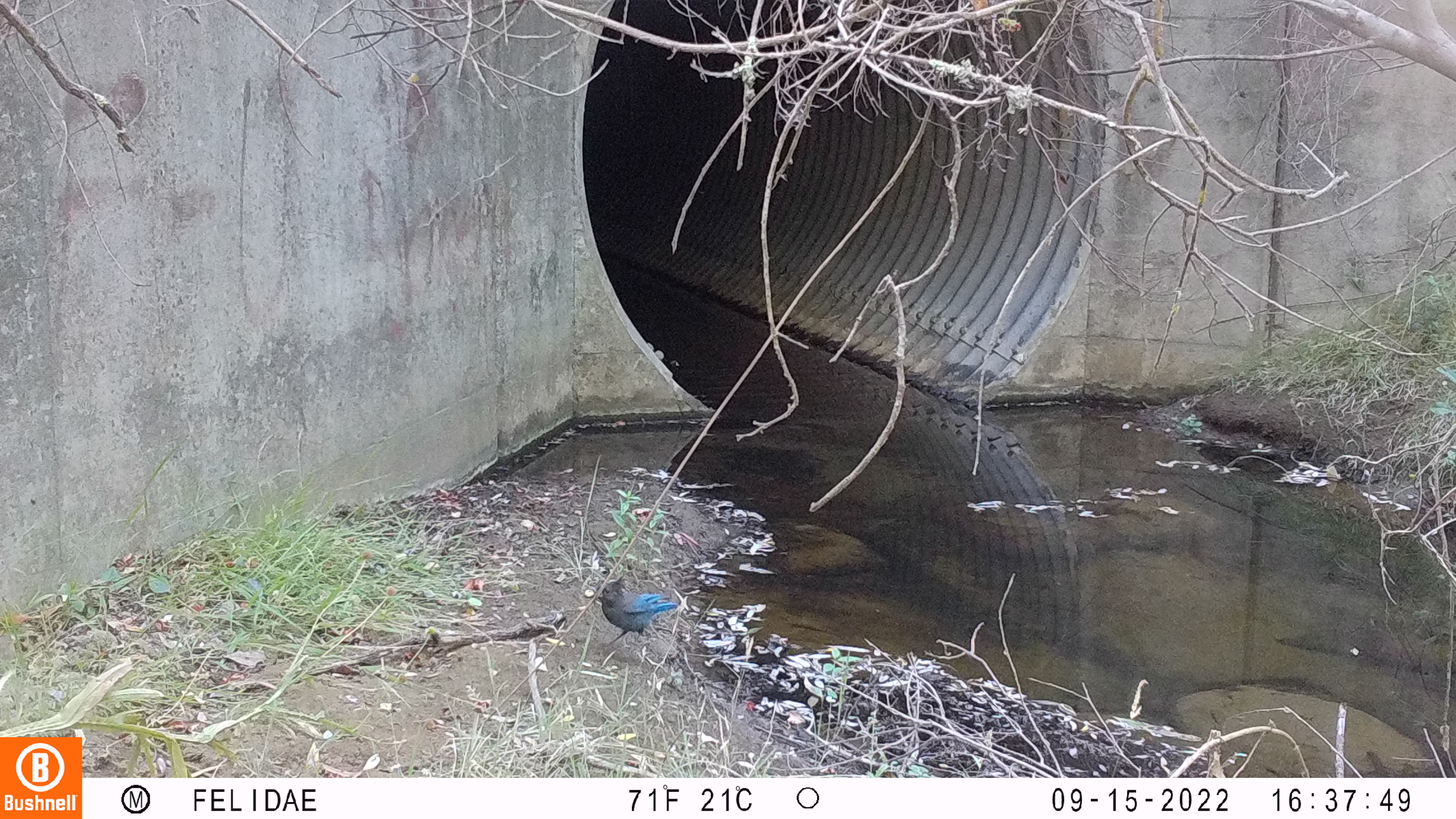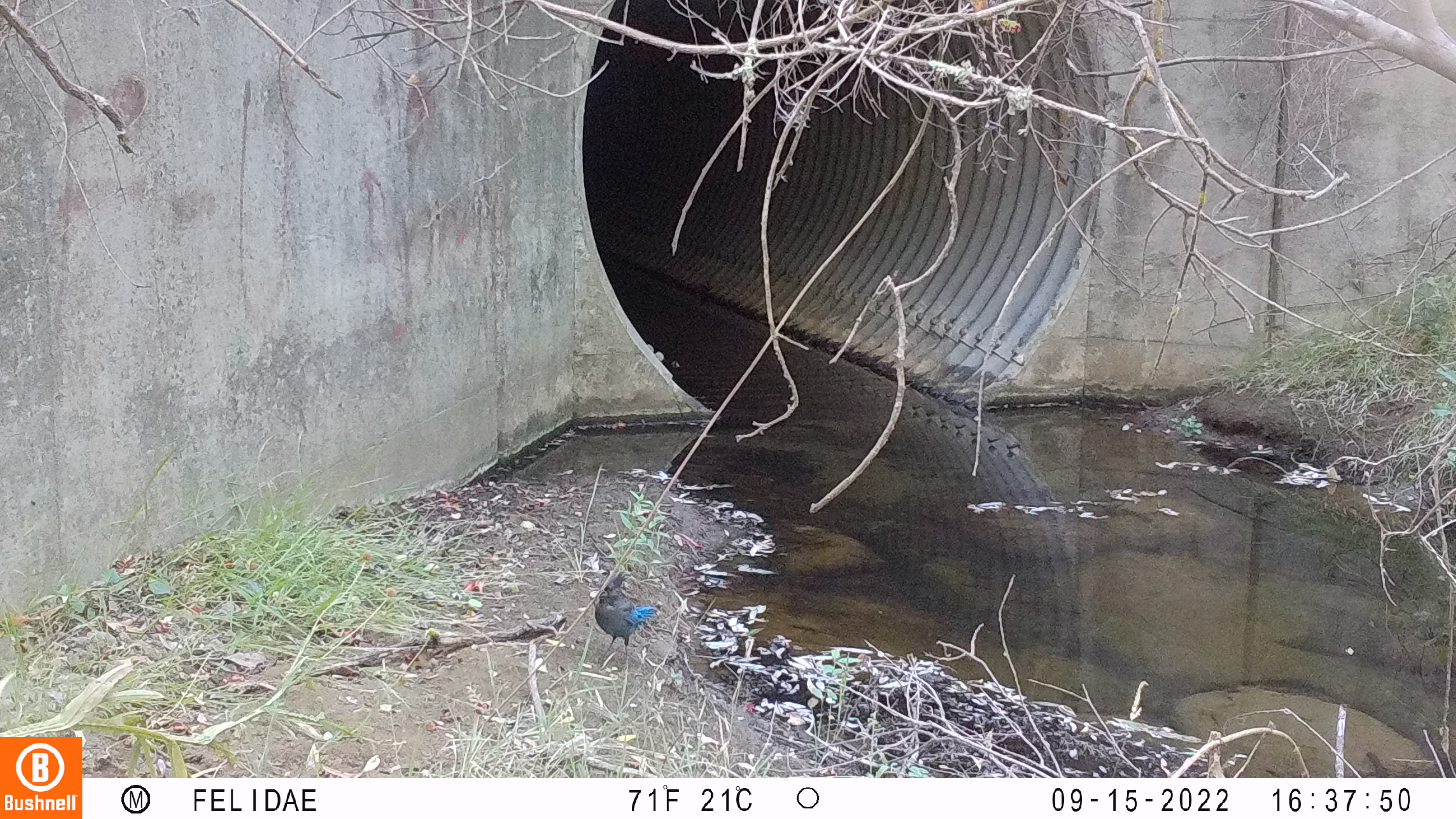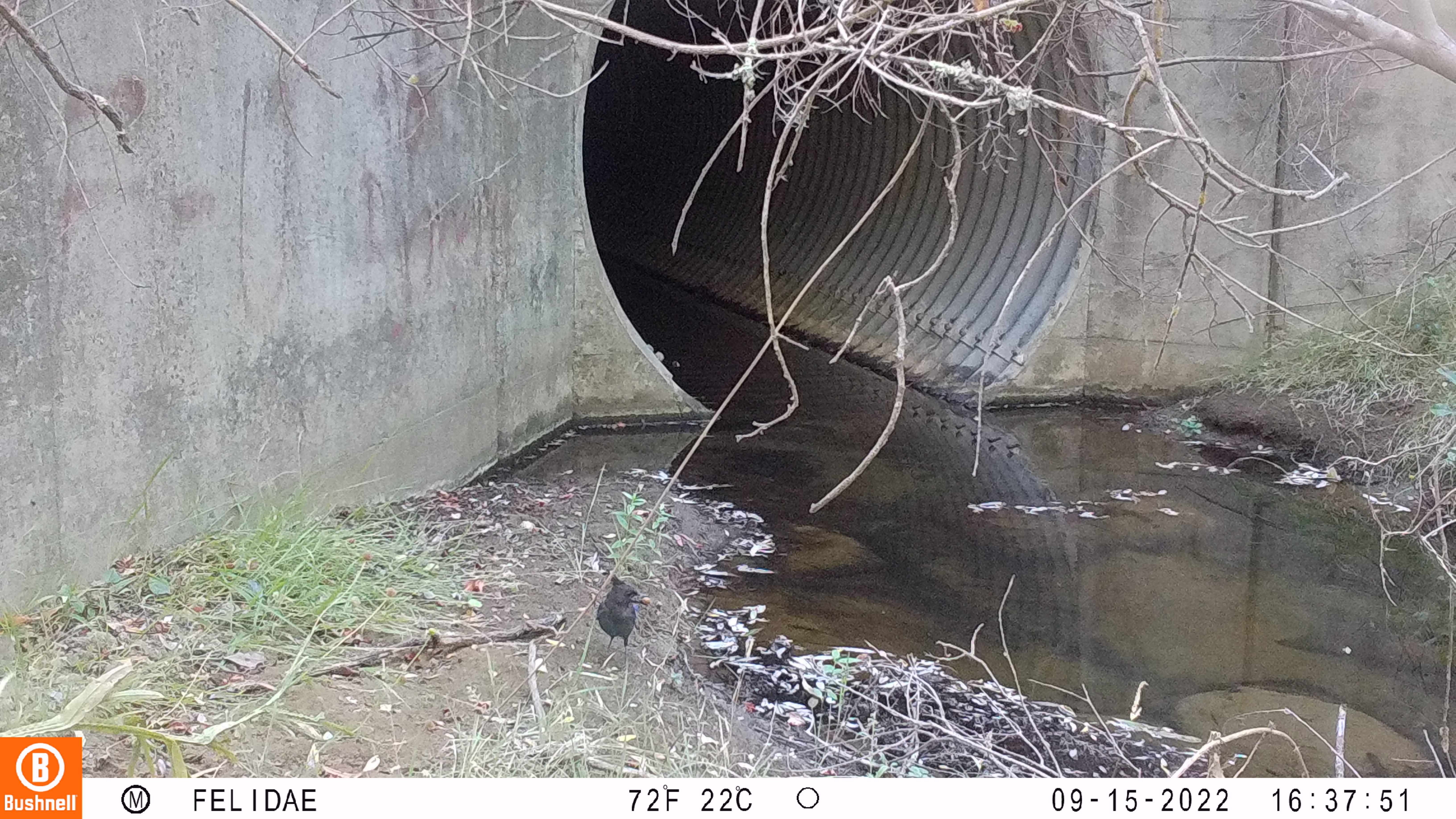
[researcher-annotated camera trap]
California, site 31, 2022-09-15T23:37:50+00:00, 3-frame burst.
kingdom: Animalia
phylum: Chordata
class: Aves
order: Passeriformes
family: Corvidae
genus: Cyanocitta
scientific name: Cyanocitta stelleri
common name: steller's jay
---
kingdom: Animalia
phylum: Chordata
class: Aves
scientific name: Aves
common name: bird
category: unknown bird